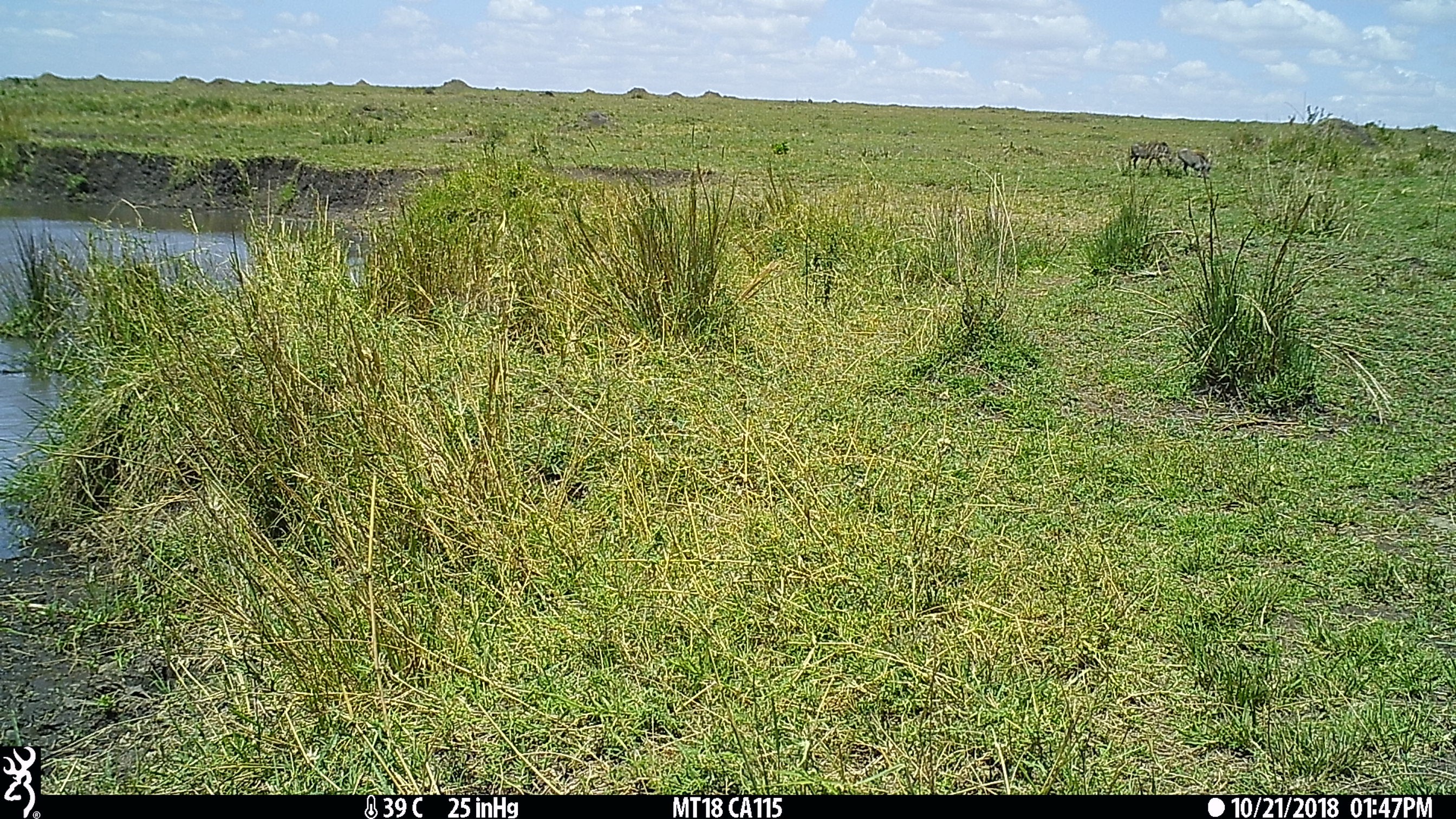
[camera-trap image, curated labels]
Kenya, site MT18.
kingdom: Animalia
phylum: Chordata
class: Mammalia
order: Artiodactyla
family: Suidae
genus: Phacochoerus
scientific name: Phacochoerus africanus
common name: common warthog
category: warthog